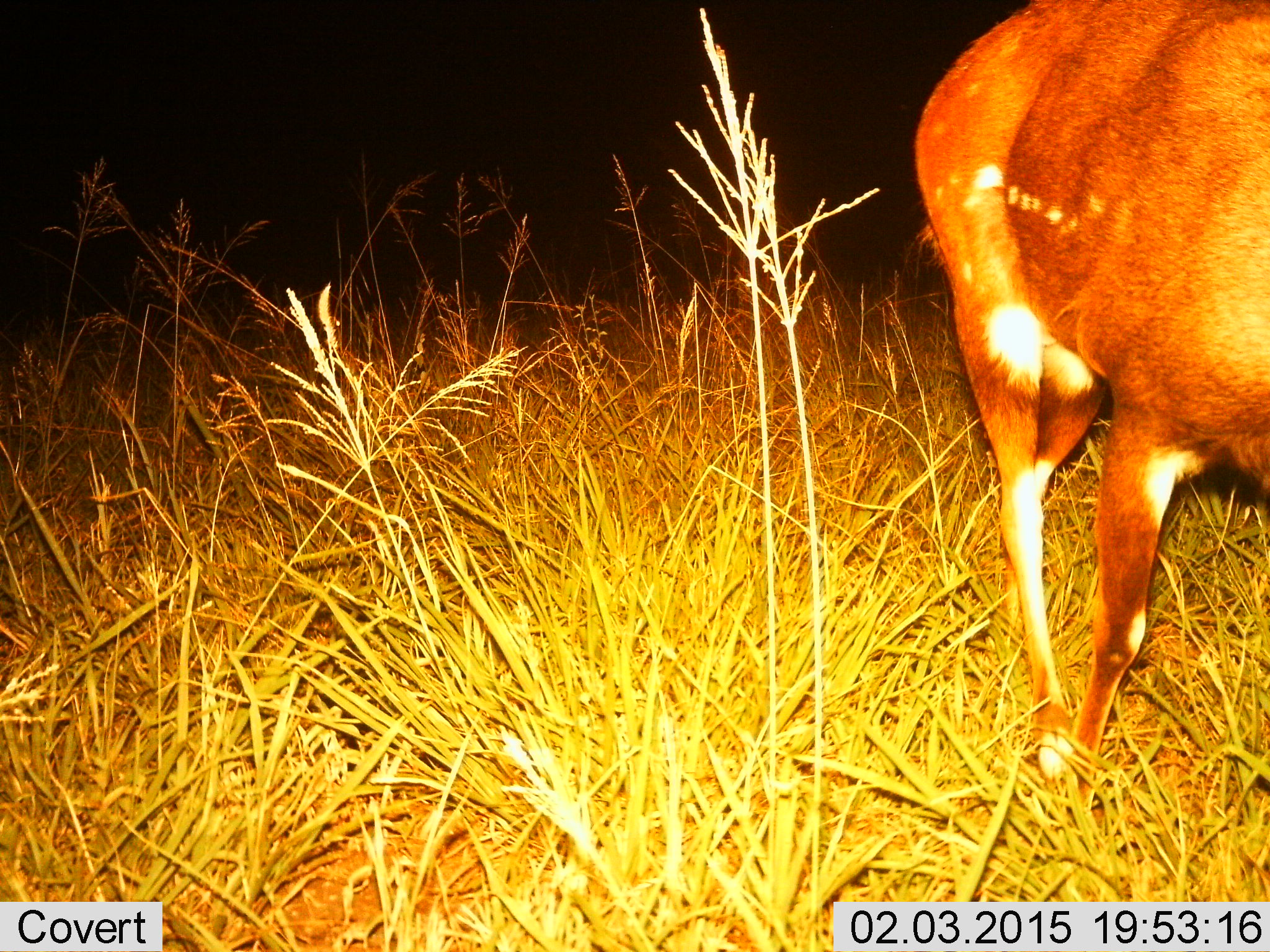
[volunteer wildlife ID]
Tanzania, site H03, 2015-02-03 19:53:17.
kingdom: Animalia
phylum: Chordata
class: Mammalia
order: Artiodactyla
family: Bovidae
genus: Tragelaphus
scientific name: Tragelaphus scriptus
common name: bushbuck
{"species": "bushbuck (Tragelaphus scriptus)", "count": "1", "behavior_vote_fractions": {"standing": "60%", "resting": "0%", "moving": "40%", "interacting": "0%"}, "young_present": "0%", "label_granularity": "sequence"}